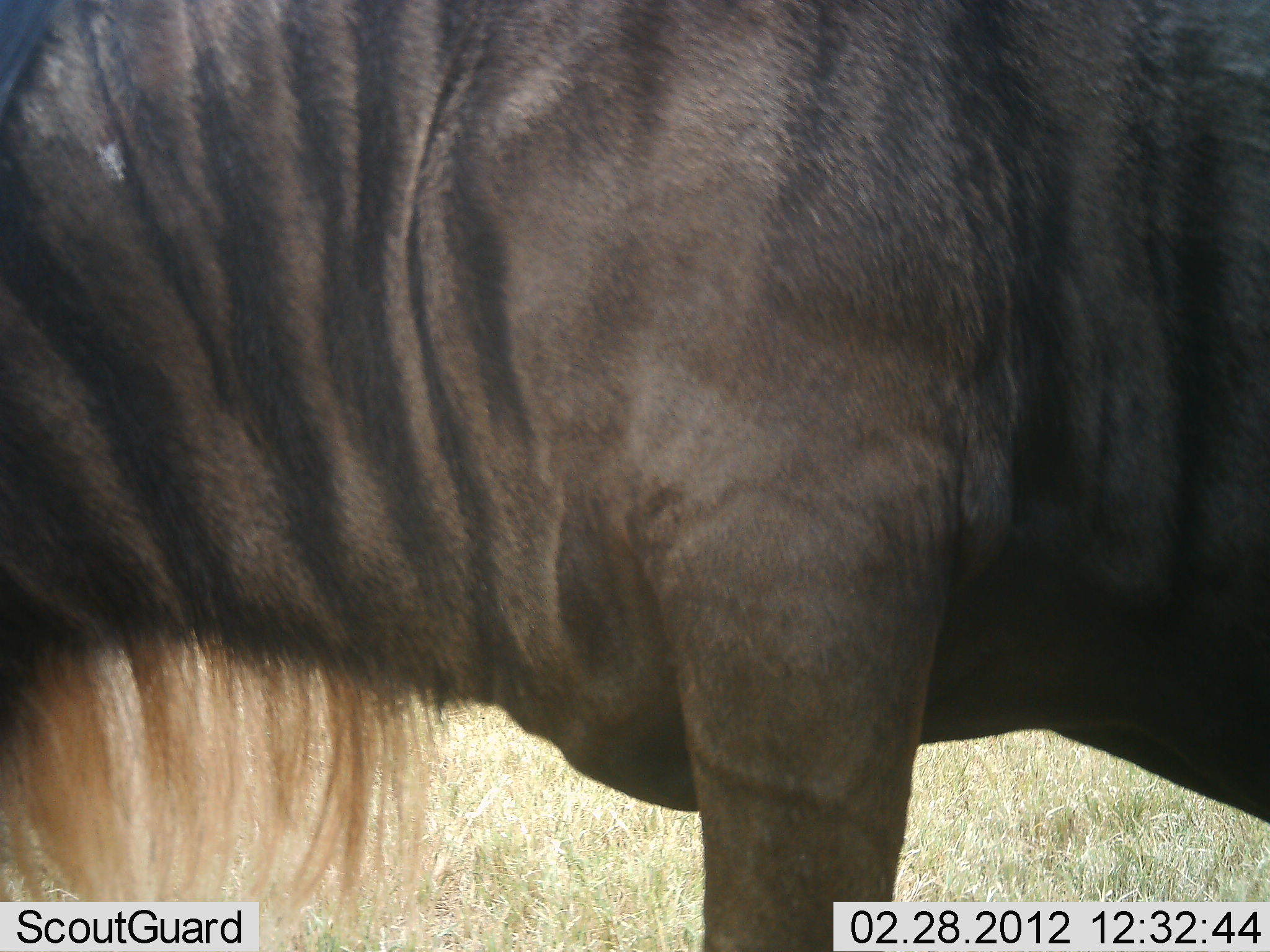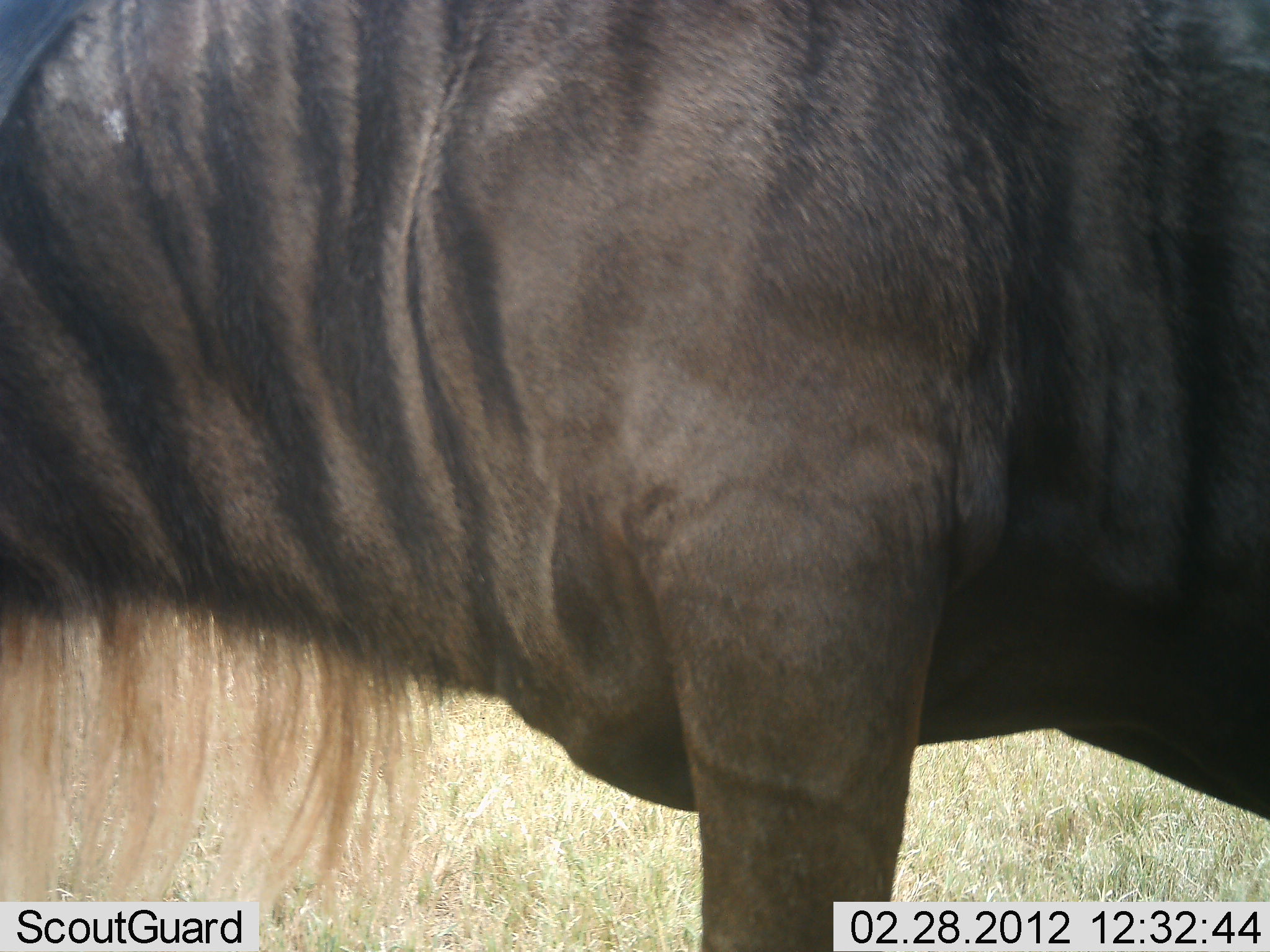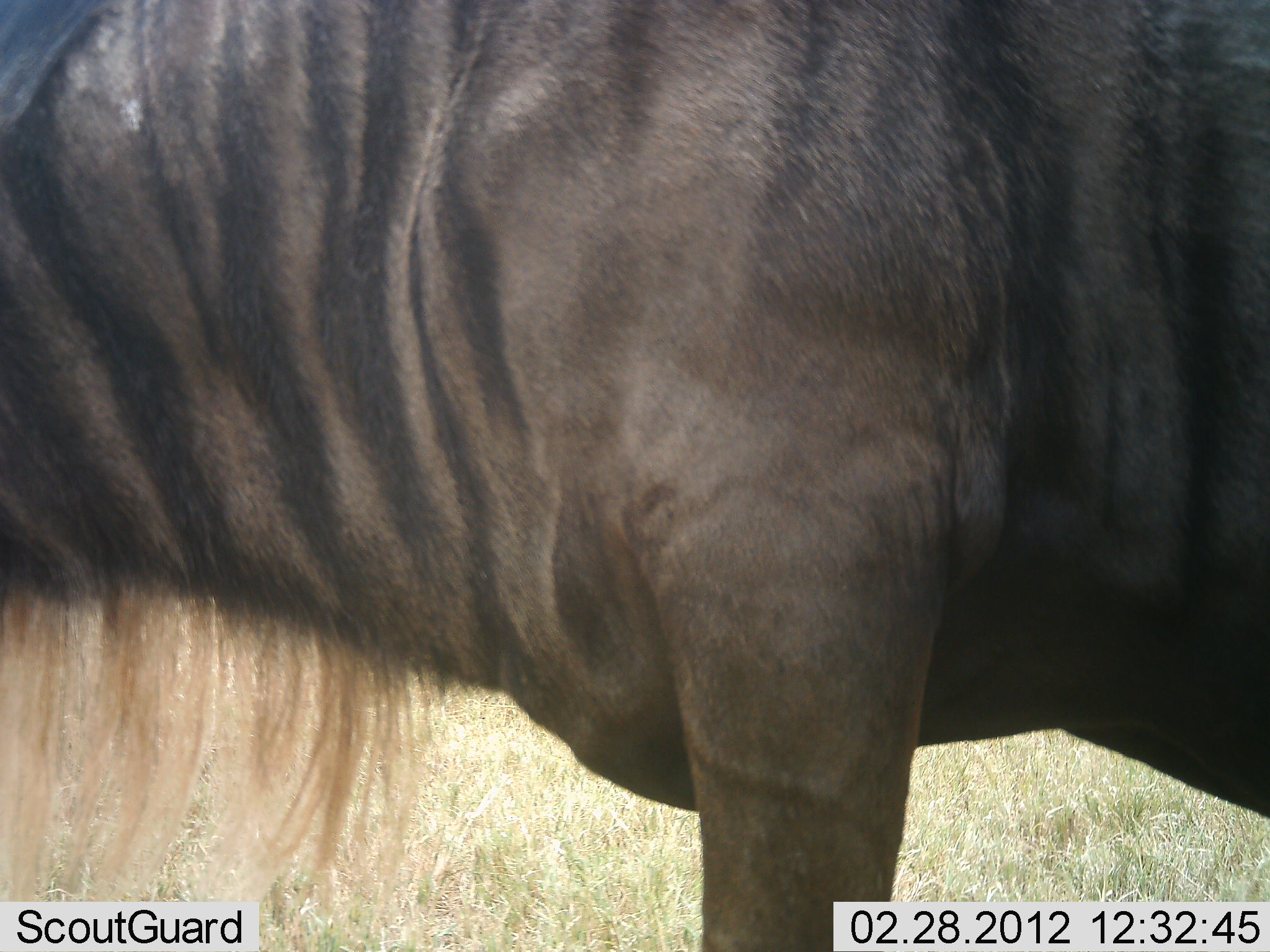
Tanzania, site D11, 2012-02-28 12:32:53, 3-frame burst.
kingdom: Animalia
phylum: Chordata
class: Mammalia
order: Artiodactyla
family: Bovidae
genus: Connochaetes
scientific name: Connochaetes taurinus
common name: blue wildebeest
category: wildebeest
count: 1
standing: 87%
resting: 0%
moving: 7%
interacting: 0%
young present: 0%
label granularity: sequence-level